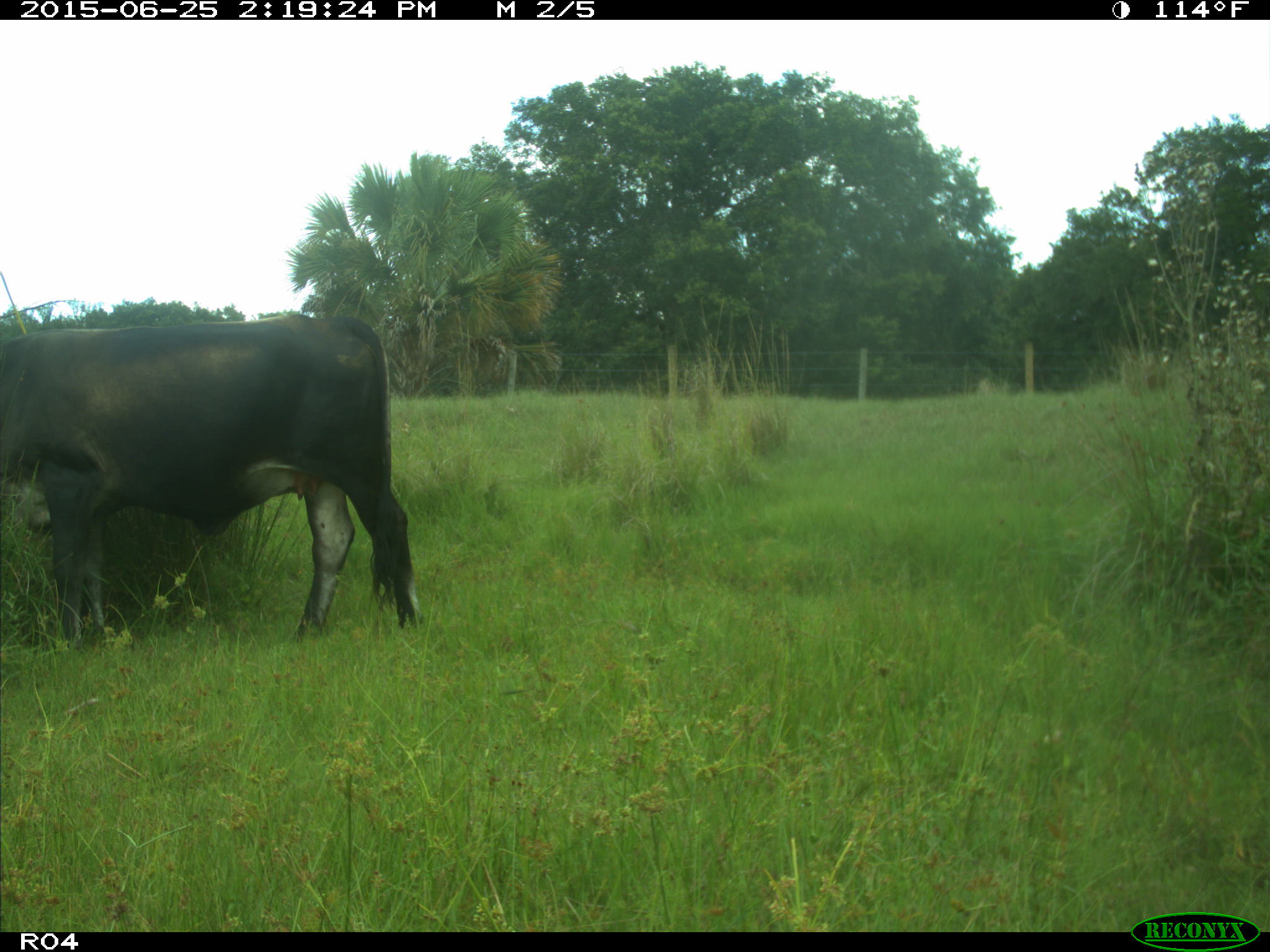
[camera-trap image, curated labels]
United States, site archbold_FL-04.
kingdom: Animalia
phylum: Chordata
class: Mammalia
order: Artiodactyla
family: Bovidae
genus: Bos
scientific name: Bos taurus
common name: domestic cow